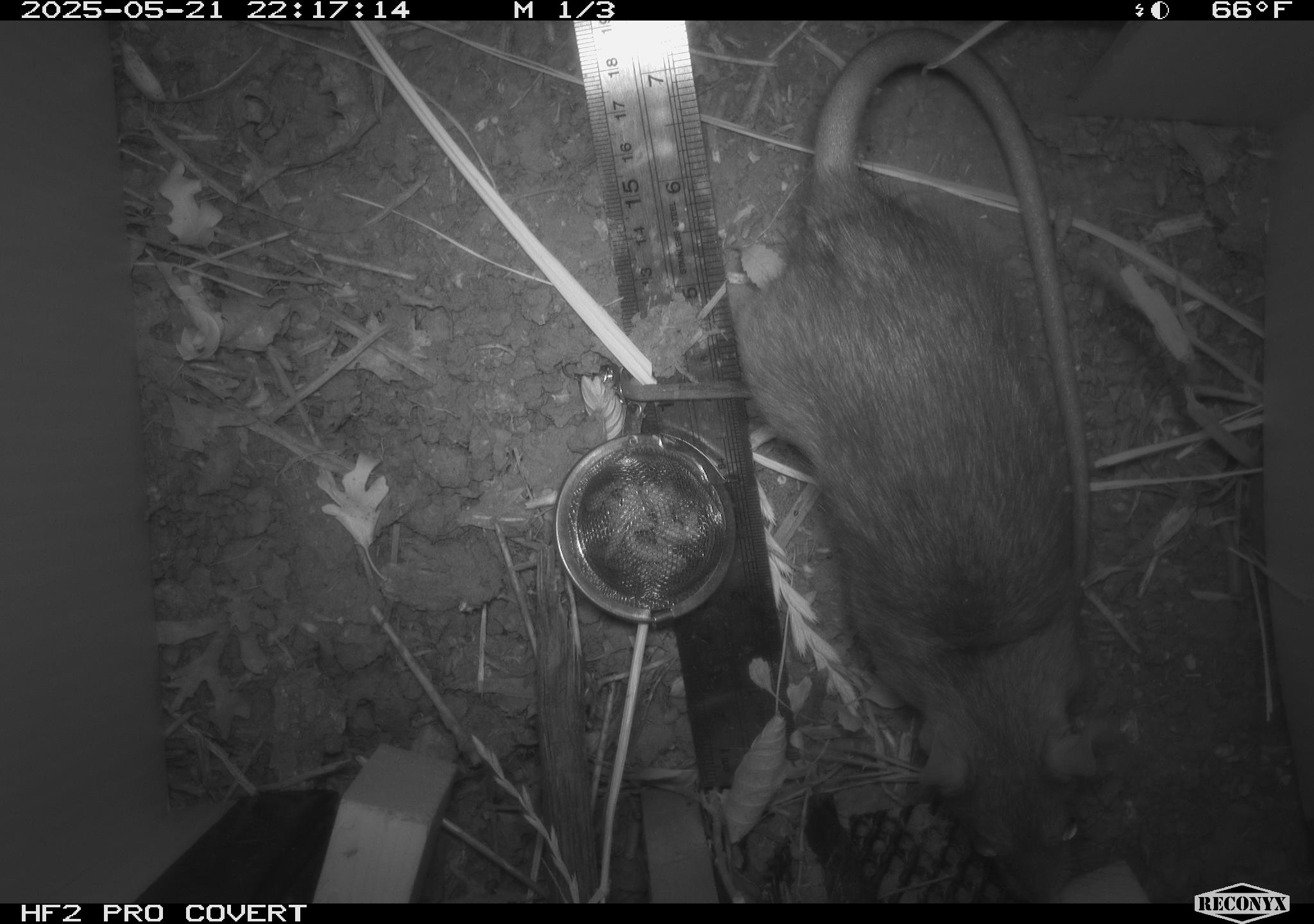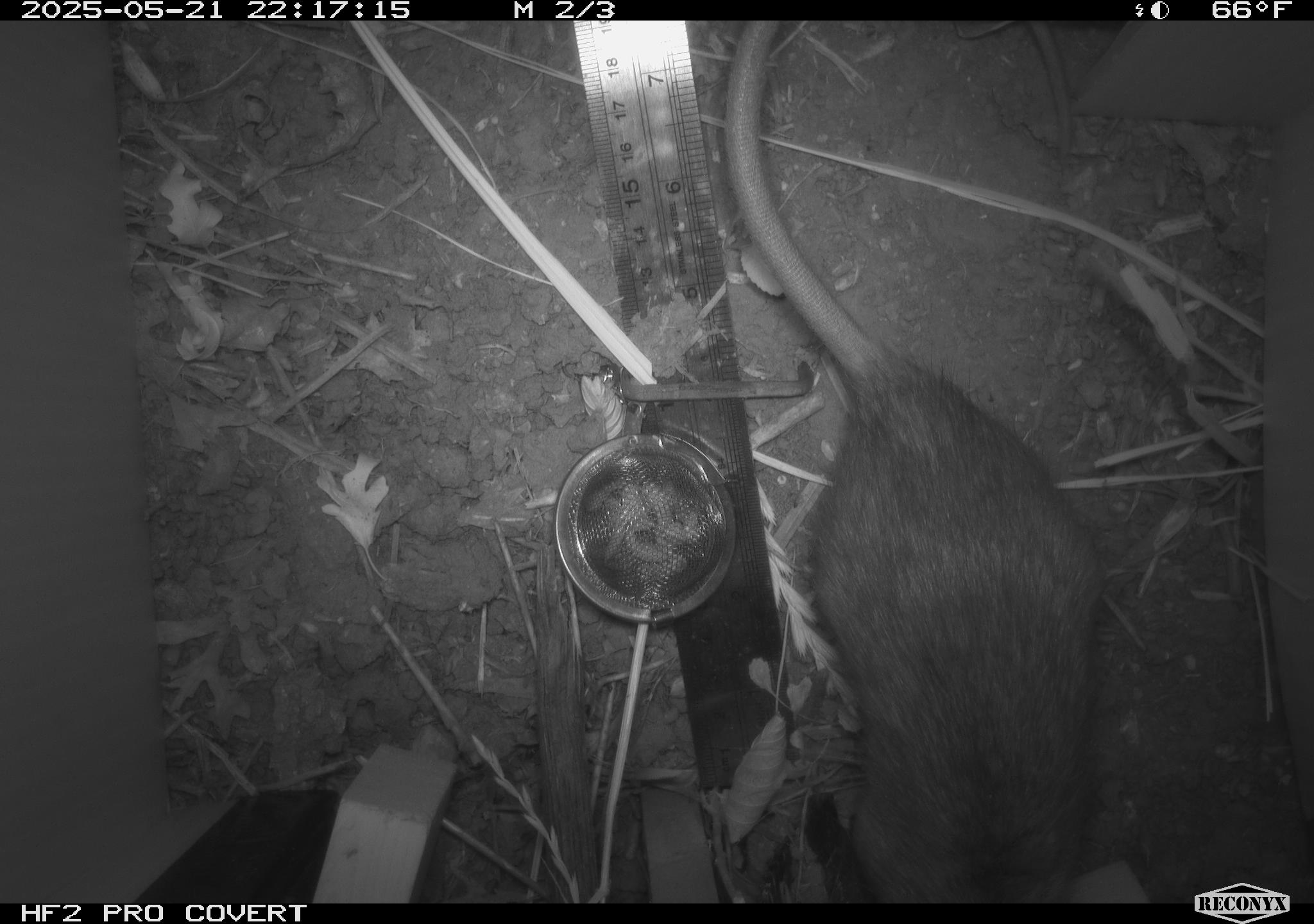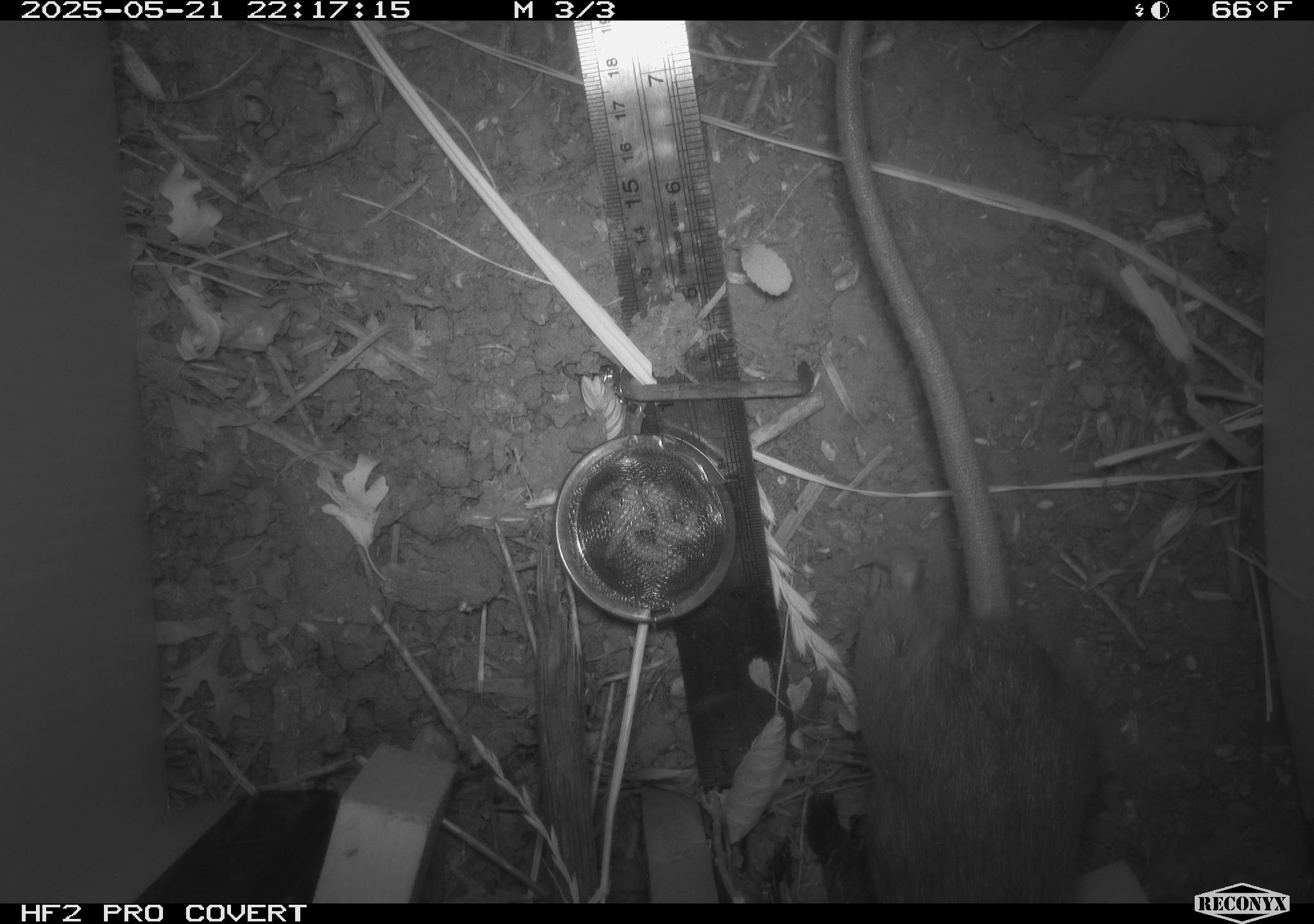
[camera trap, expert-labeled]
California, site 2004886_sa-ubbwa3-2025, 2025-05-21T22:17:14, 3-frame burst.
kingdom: Animalia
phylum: Chordata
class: Mammalia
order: Rodentia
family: Muridae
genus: Rattus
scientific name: Rattus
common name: rat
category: rattus species